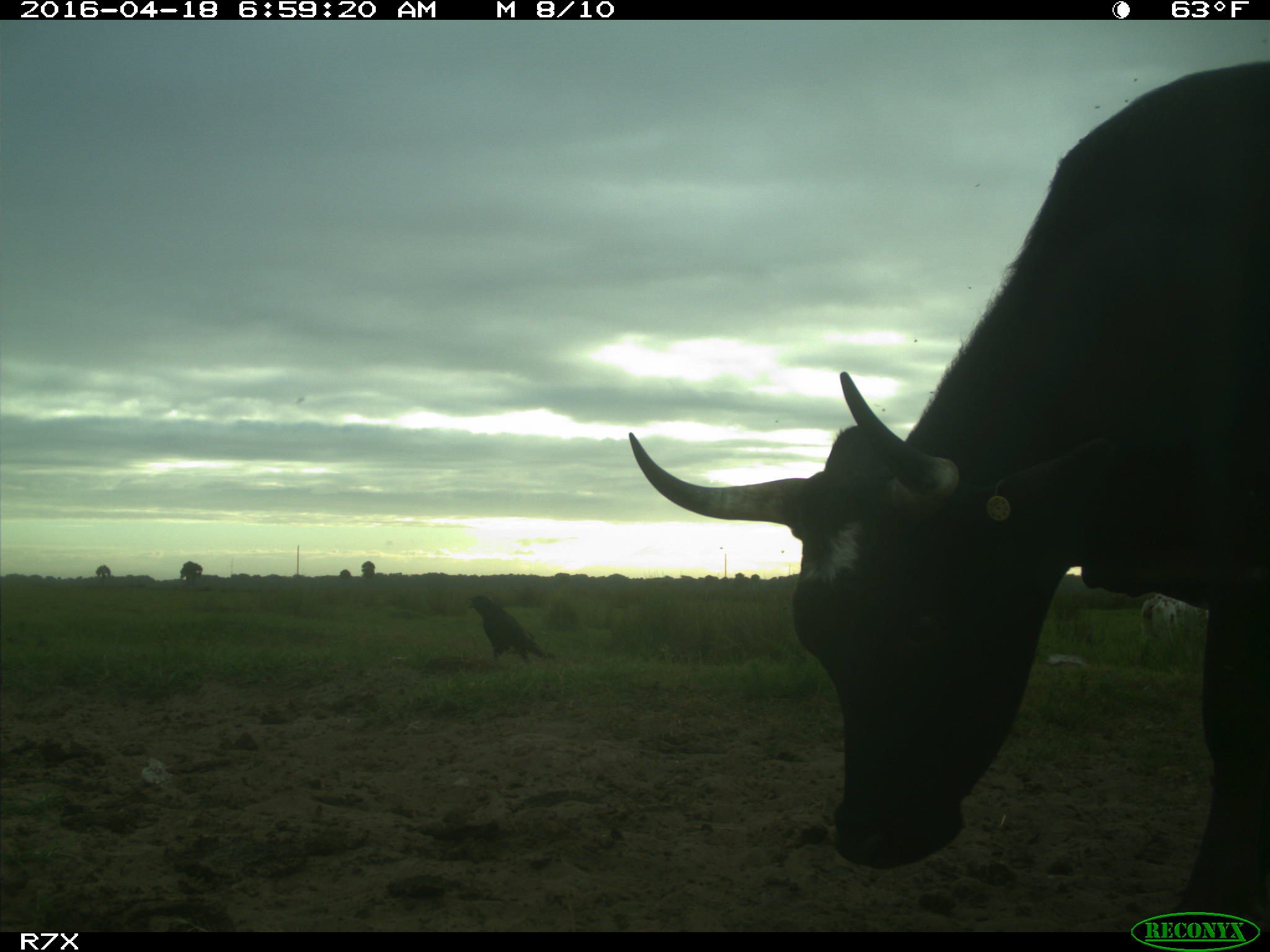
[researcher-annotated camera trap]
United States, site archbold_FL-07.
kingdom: Animalia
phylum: Chordata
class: Mammalia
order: Artiodactyla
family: Bovidae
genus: Bos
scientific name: Bos taurus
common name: domestic cow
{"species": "Bos taurus (domestic cow)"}